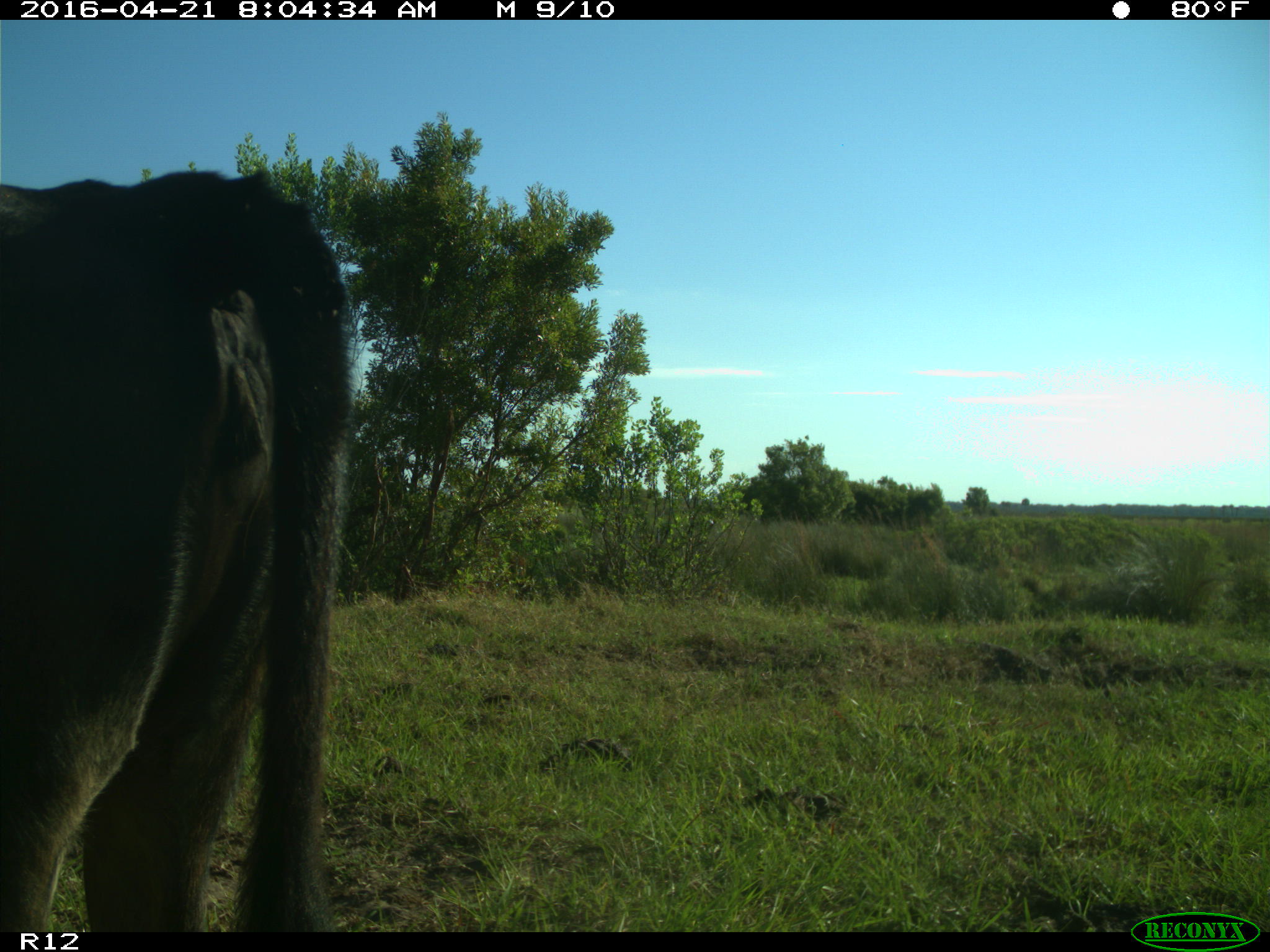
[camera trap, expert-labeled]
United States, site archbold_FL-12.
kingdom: Animalia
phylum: Chordata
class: Mammalia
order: Artiodactyla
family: Bovidae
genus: Bos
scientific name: Bos taurus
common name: domestic cow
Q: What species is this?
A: Bos taurus (domestic cow).